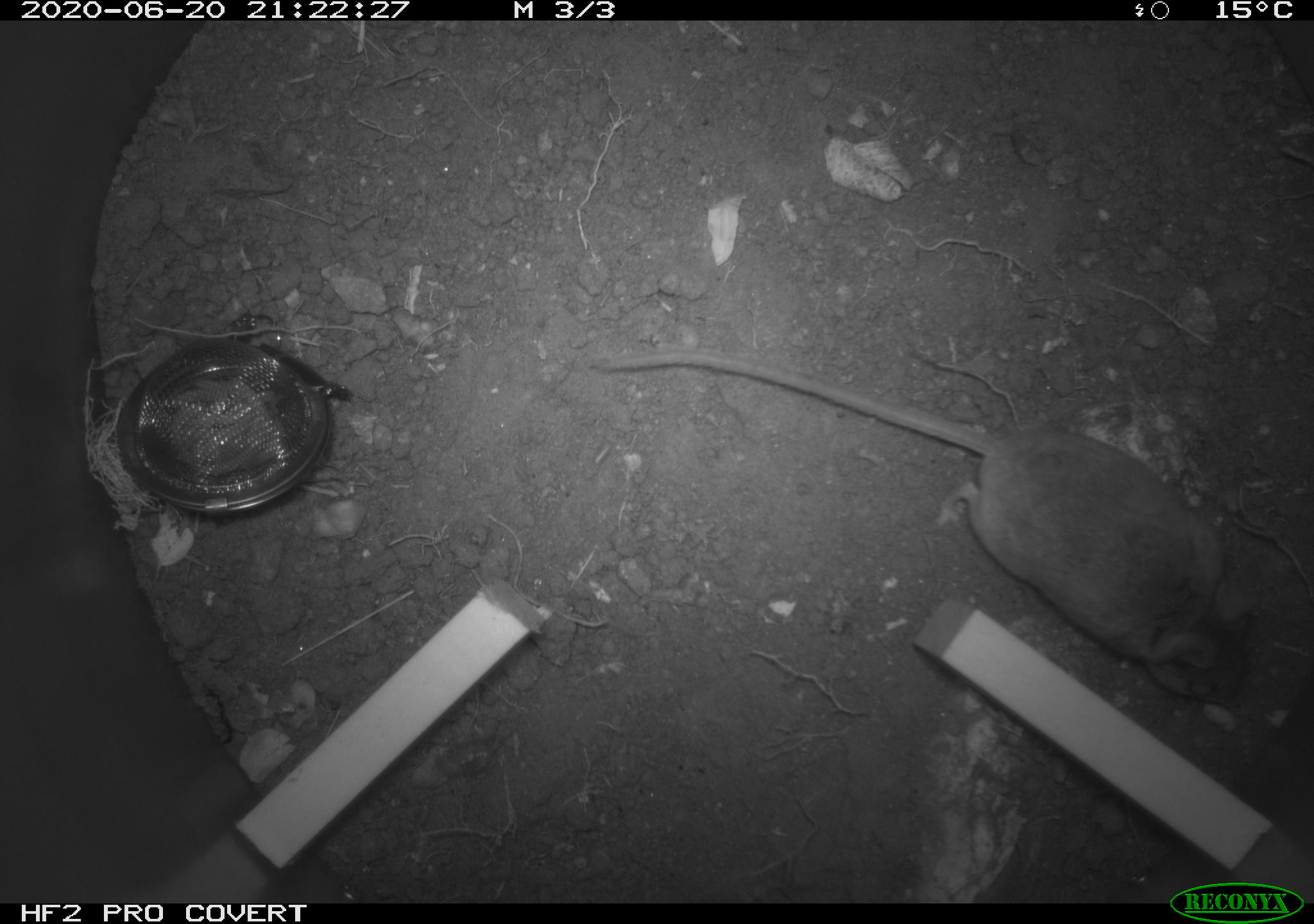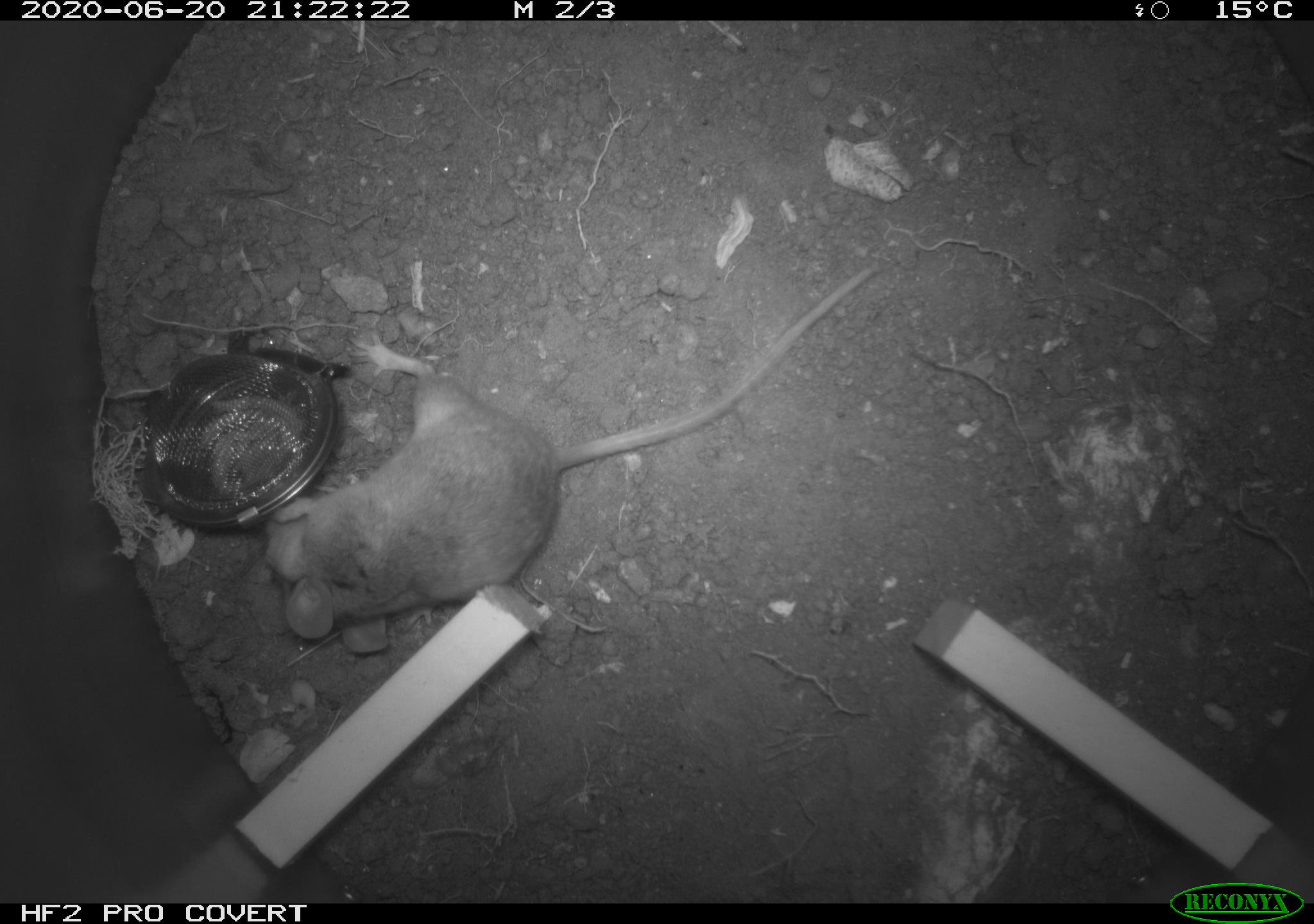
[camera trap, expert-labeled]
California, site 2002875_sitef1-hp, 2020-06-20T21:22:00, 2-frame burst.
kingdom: Animalia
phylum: Chordata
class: Mammalia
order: Rodentia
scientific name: Rodentia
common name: mouse species